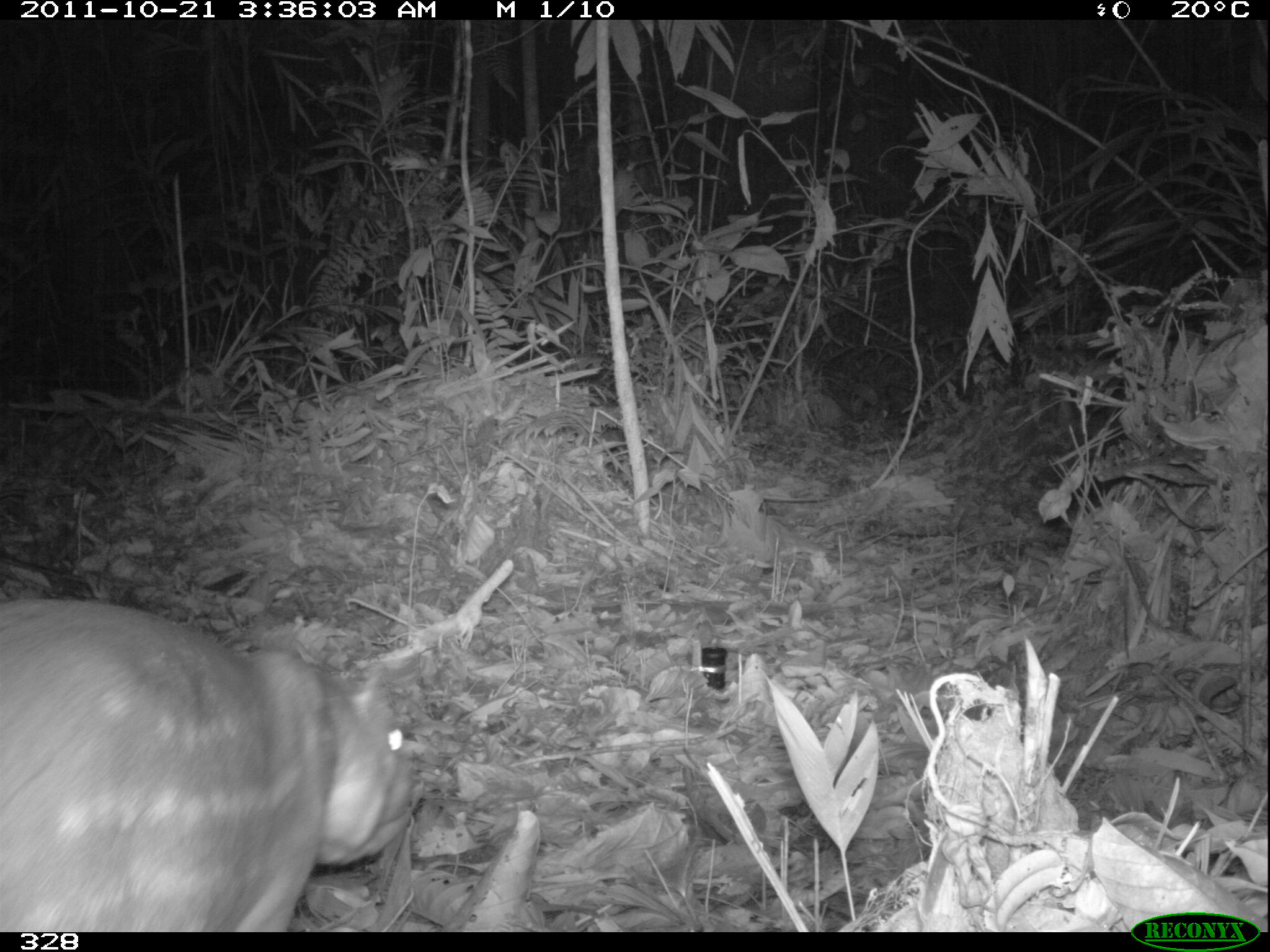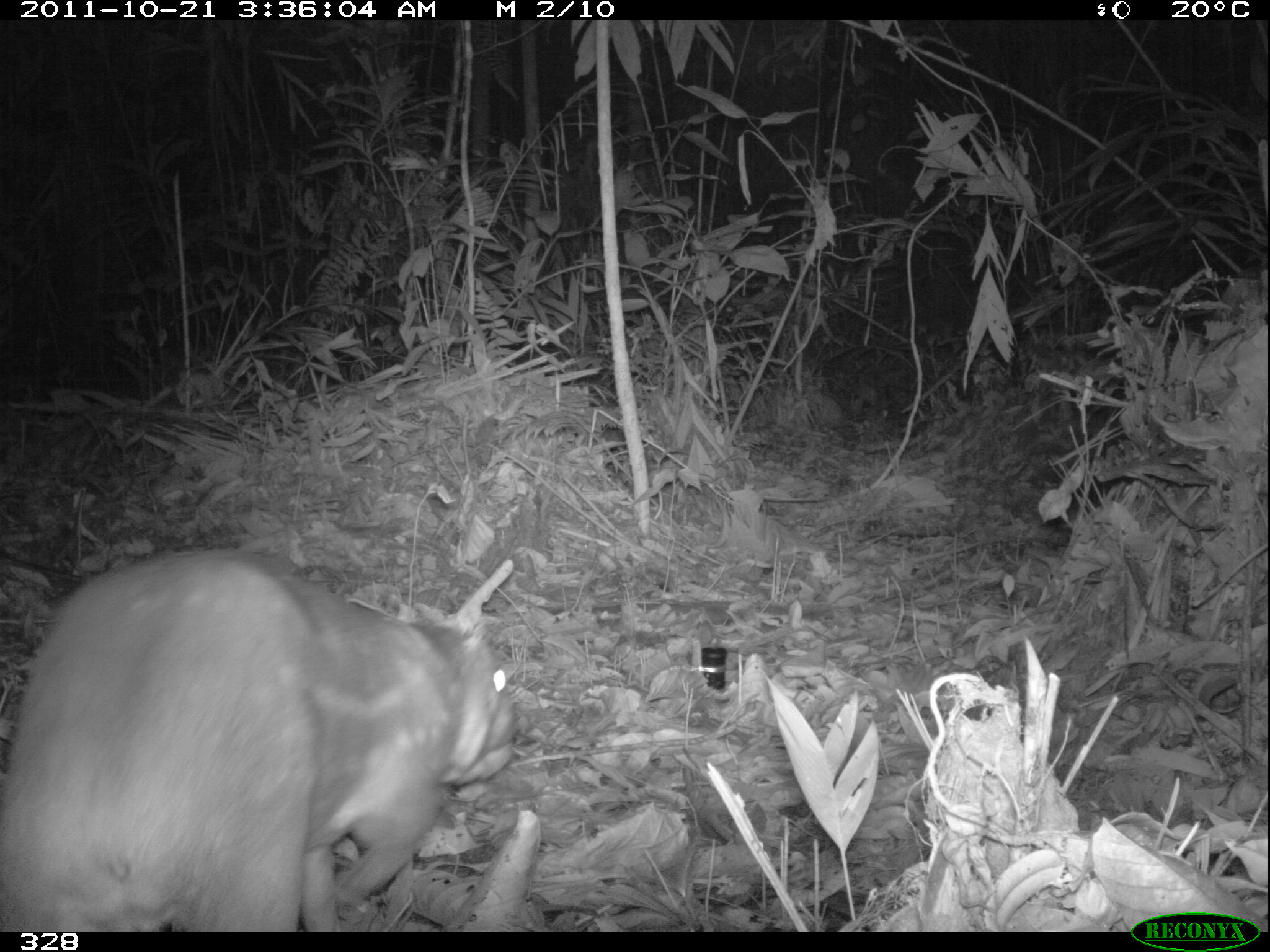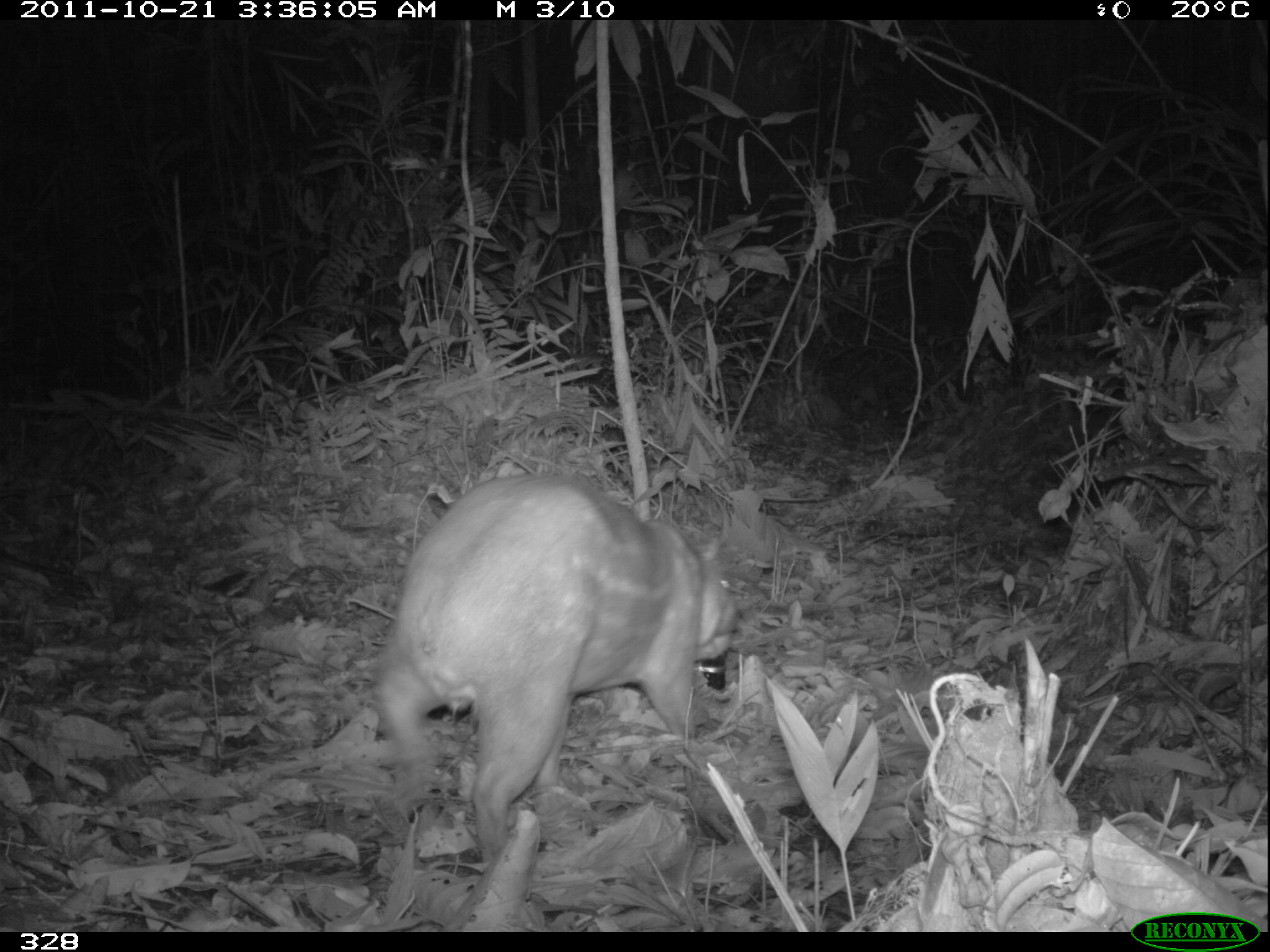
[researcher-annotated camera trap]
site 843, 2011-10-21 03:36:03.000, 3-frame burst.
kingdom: Animalia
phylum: Chordata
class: Mammalia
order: Rodentia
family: Cuniculidae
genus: Cuniculus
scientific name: Cuniculus paca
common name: spotted paca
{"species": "Cuniculus paca (spotted paca)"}